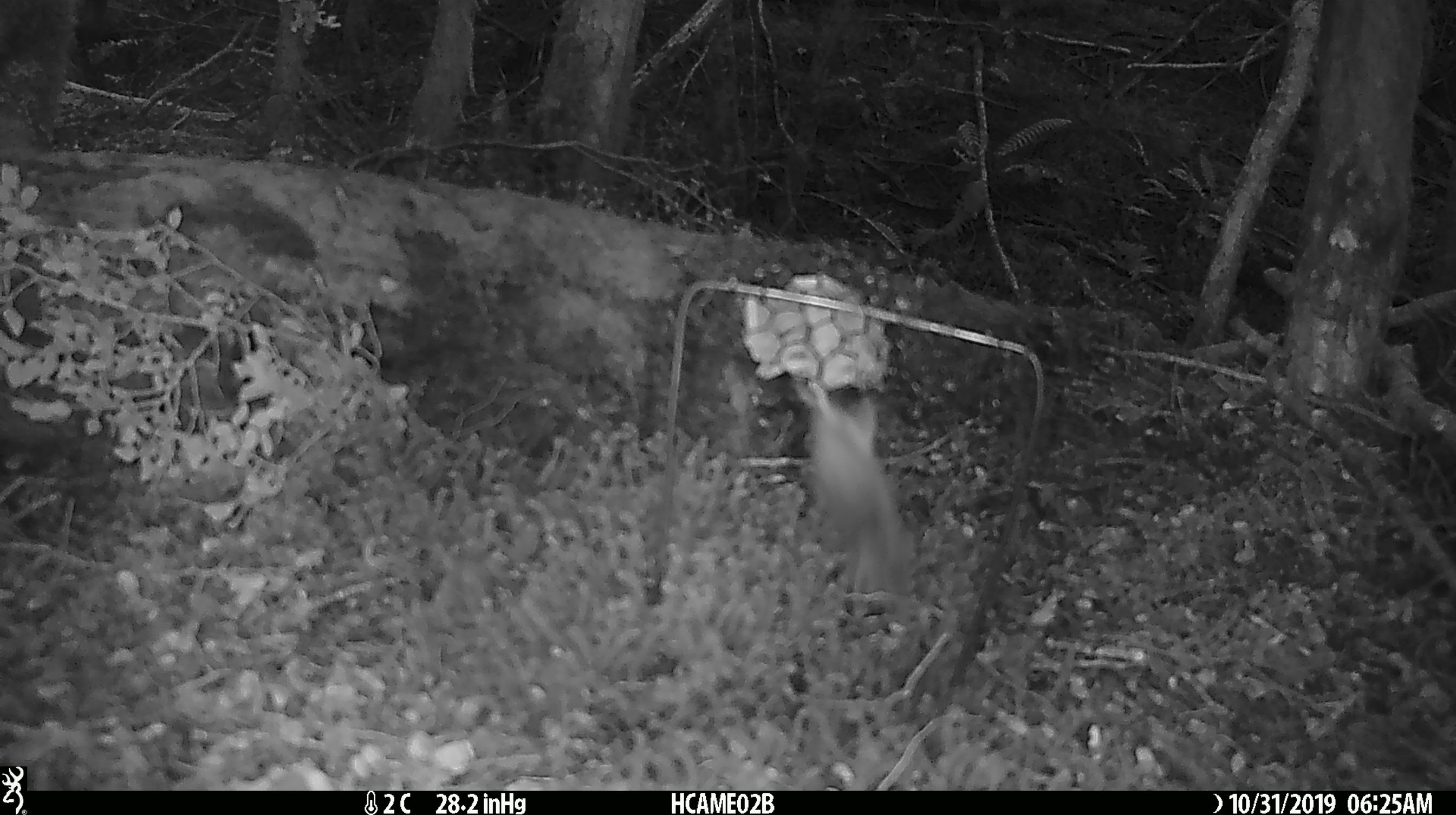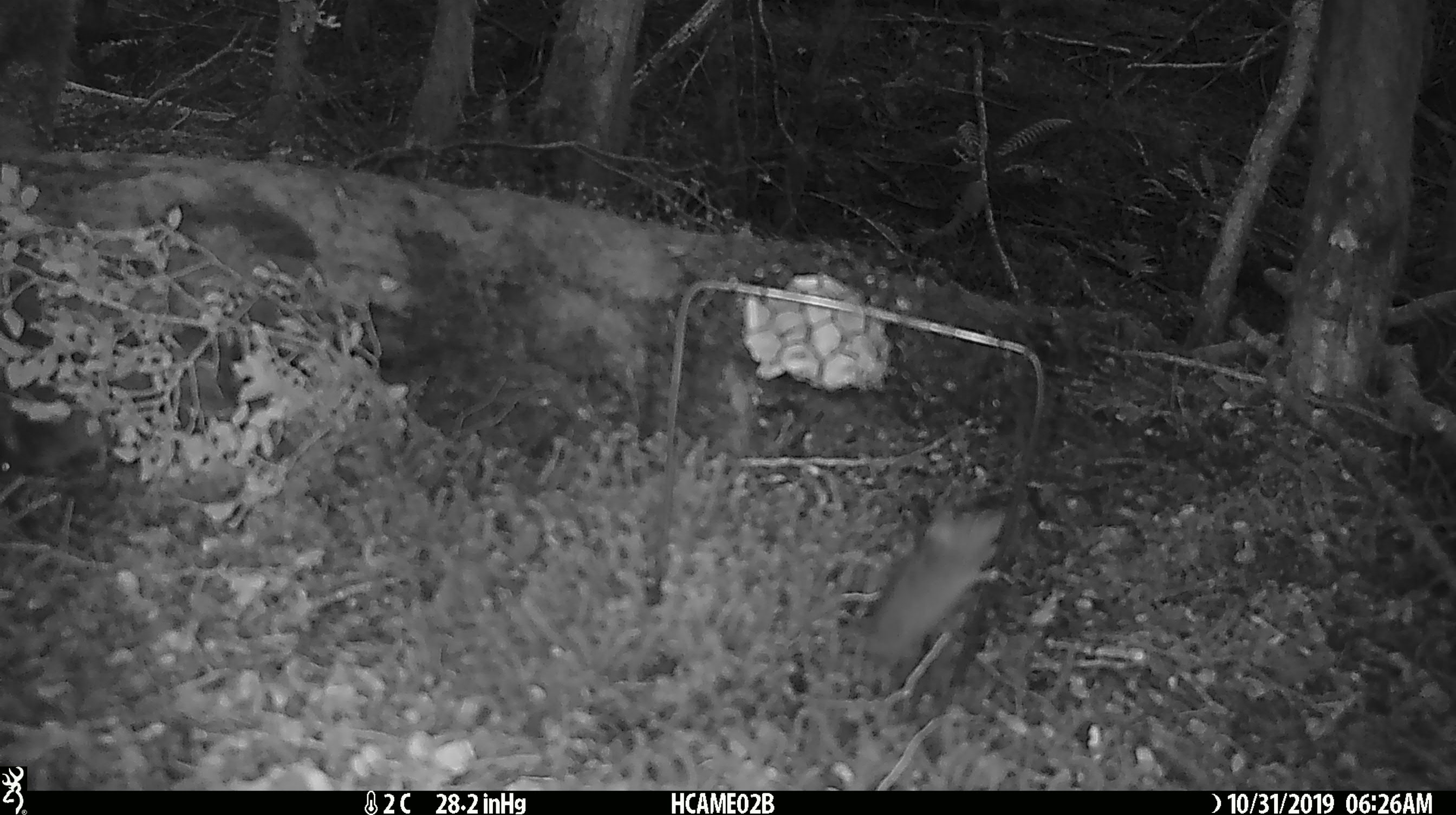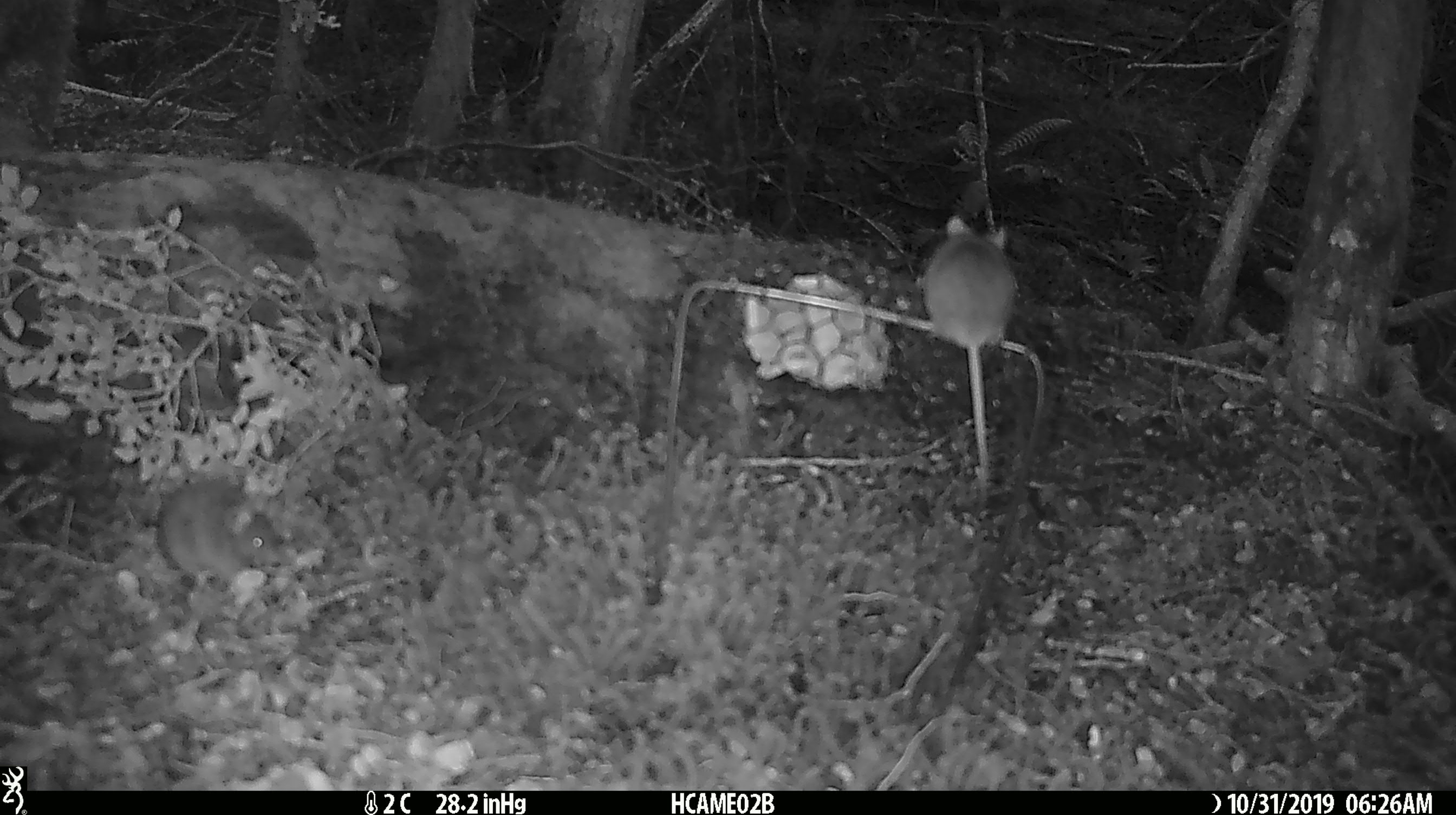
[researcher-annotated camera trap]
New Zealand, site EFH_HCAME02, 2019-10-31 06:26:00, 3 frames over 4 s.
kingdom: Animalia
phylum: Chordata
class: Mammalia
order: Rodentia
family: Muridae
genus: Mus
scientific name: Mus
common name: mouse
Mouse (Mus).